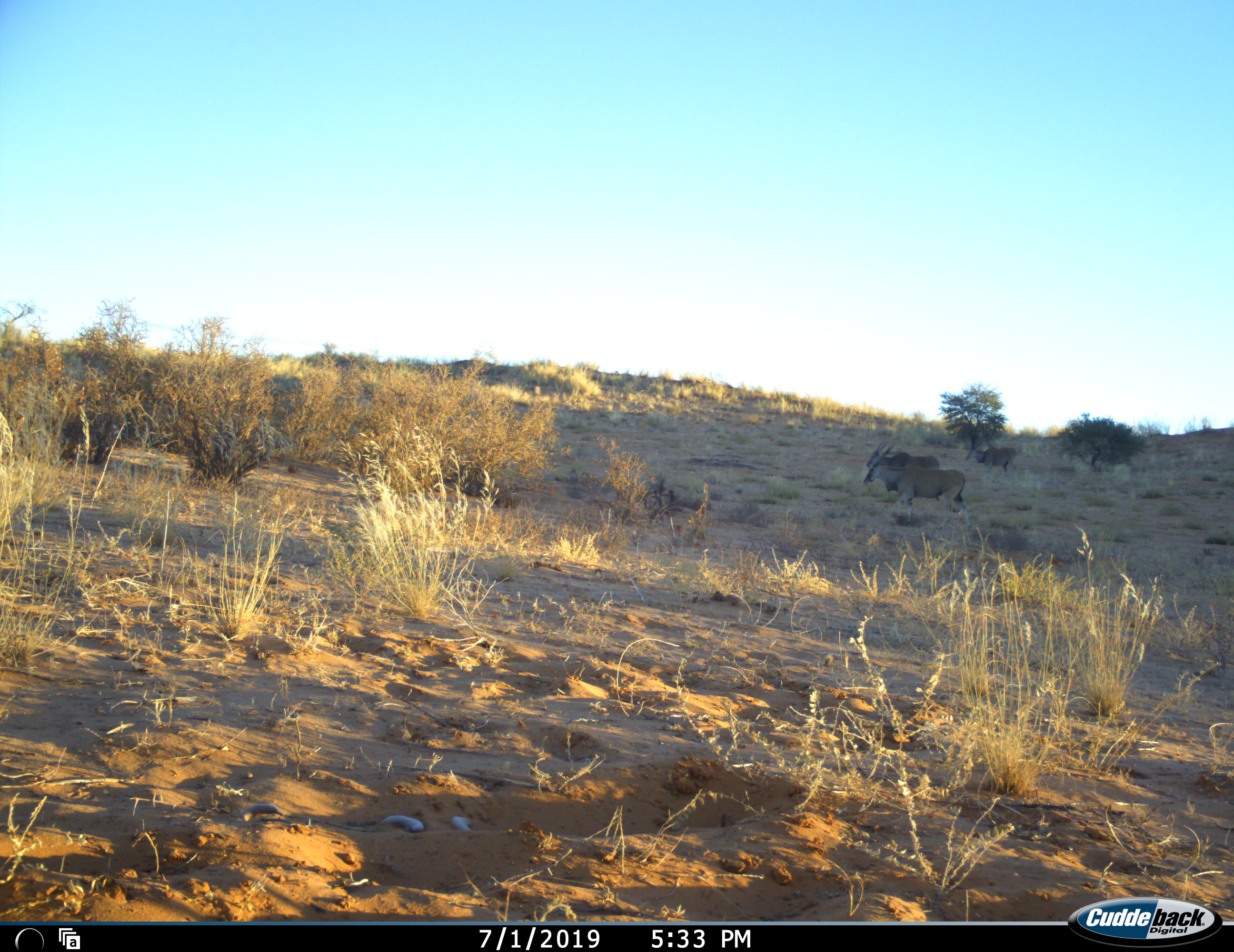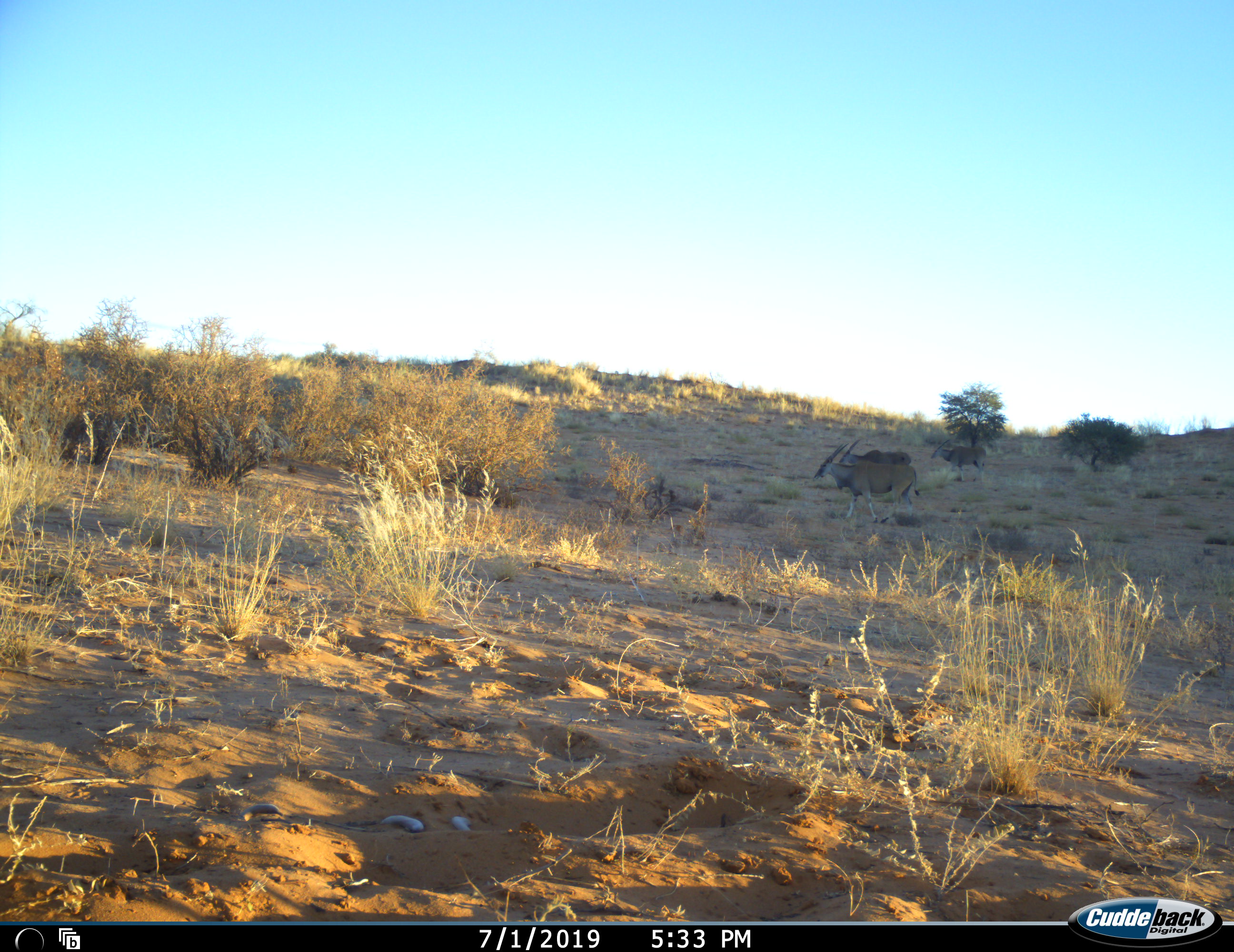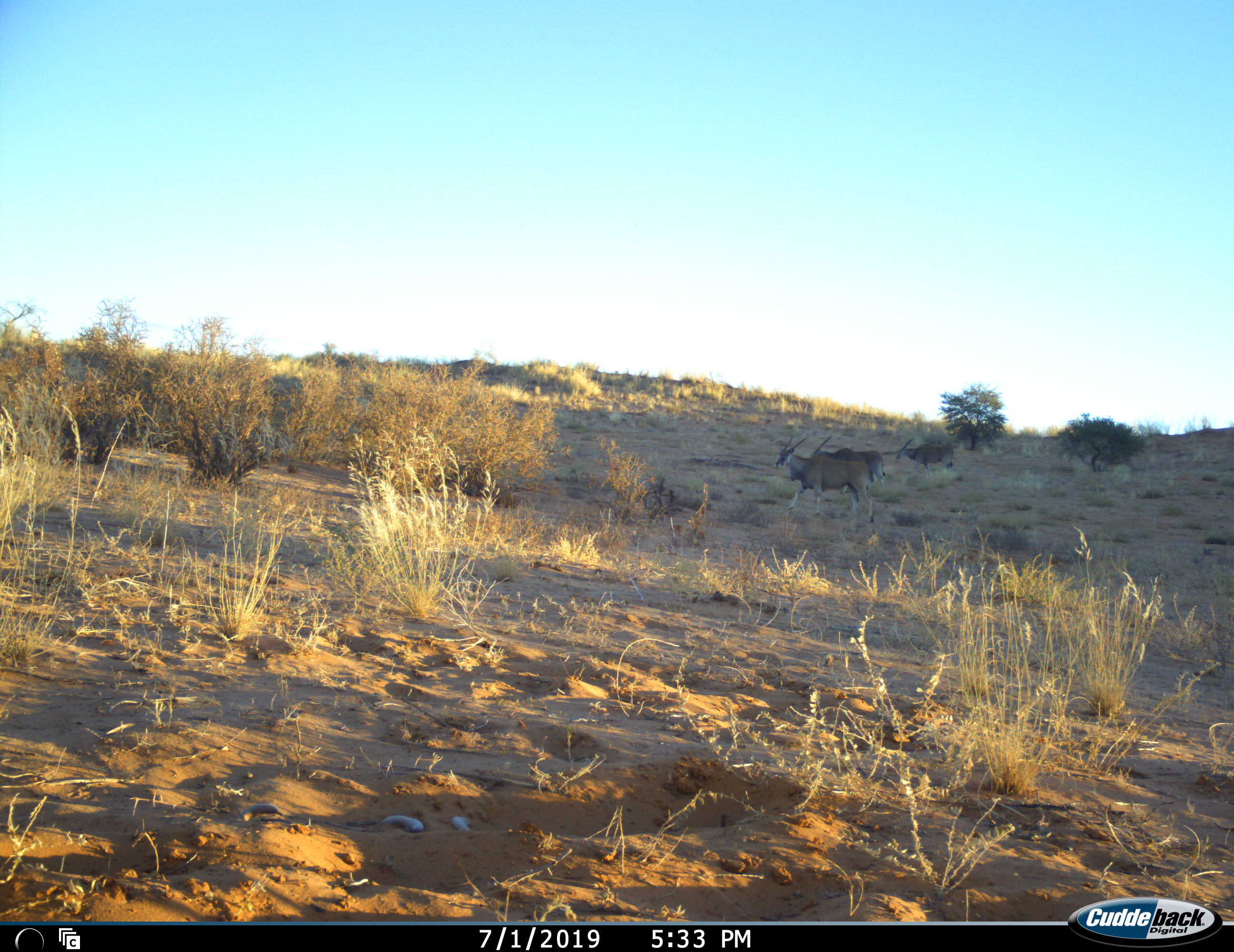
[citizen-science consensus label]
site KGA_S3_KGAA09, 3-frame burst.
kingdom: Animalia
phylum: Chordata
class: Mammalia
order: Artiodactyla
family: Bovidae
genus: Tragelaphus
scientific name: Tragelaphus oryx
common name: eland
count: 3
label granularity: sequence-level